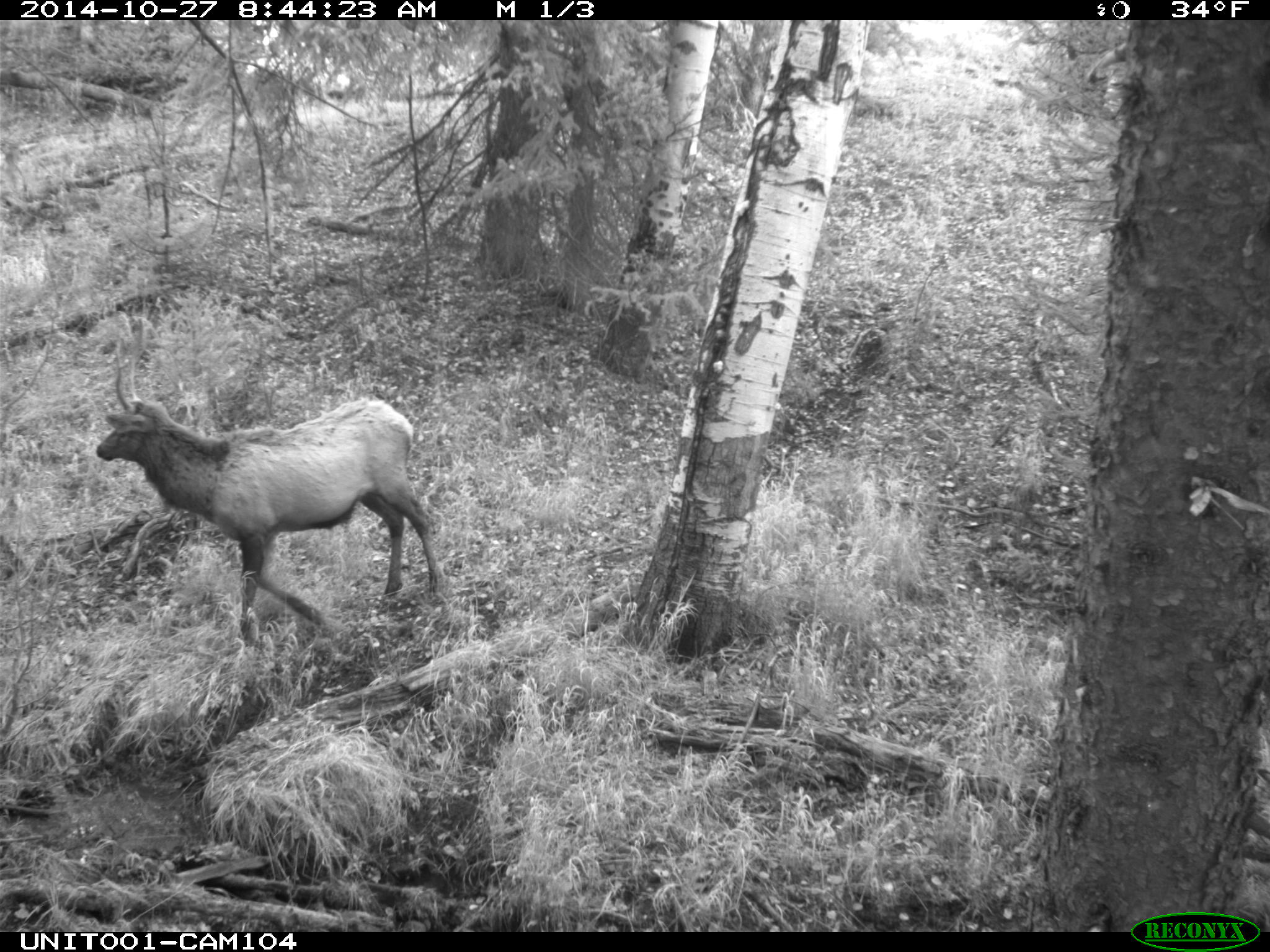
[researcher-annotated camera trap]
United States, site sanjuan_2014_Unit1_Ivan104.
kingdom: Animalia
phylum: Chordata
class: Mammalia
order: Artiodactyla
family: Cervidae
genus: Cervus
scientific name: Cervus elaphus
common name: red deer